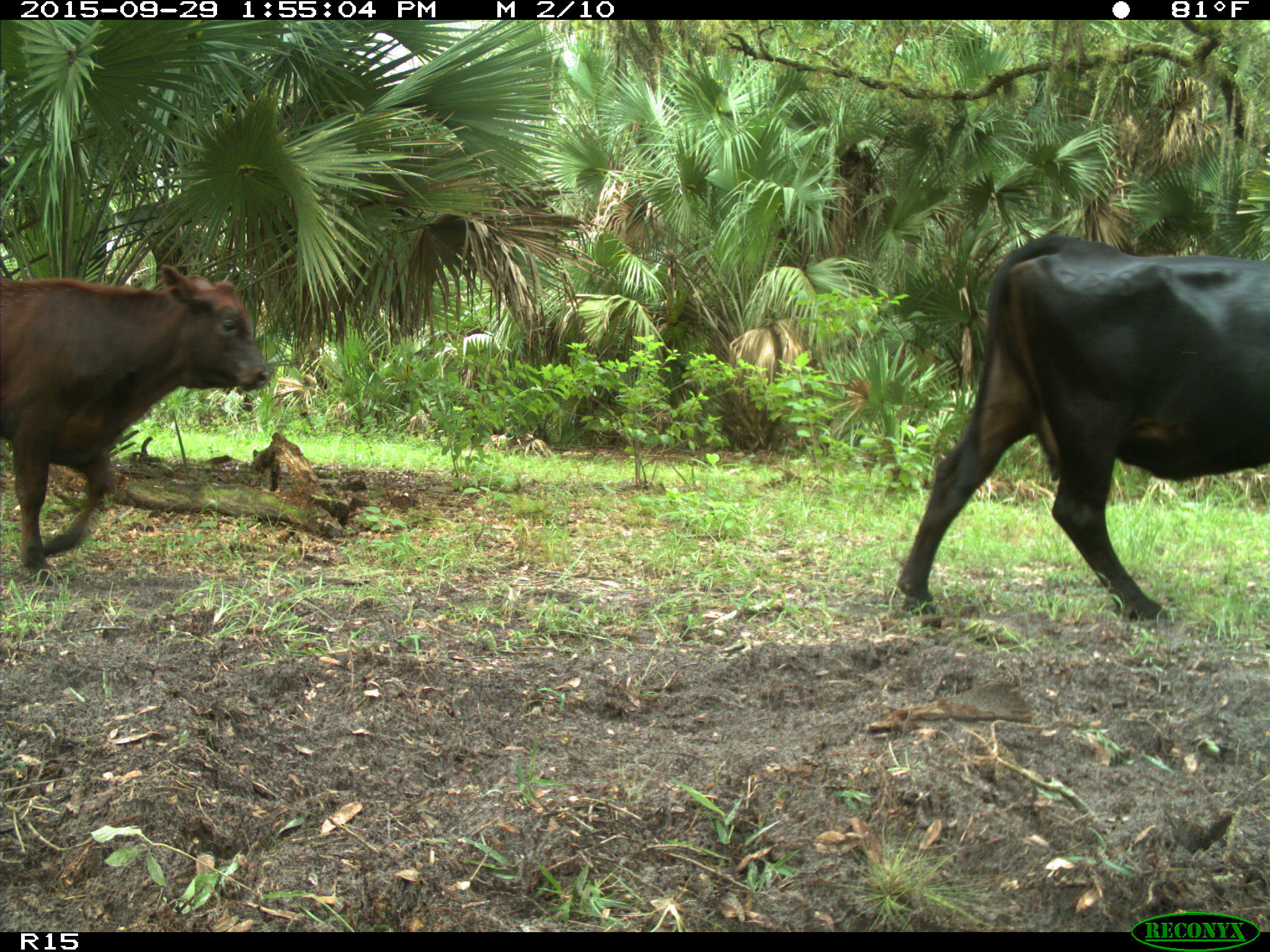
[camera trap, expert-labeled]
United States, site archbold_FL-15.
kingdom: Animalia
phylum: Chordata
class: Mammalia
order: Artiodactyla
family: Bovidae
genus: Bos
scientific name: Bos taurus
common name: domestic cow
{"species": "Bos taurus (domestic cow)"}